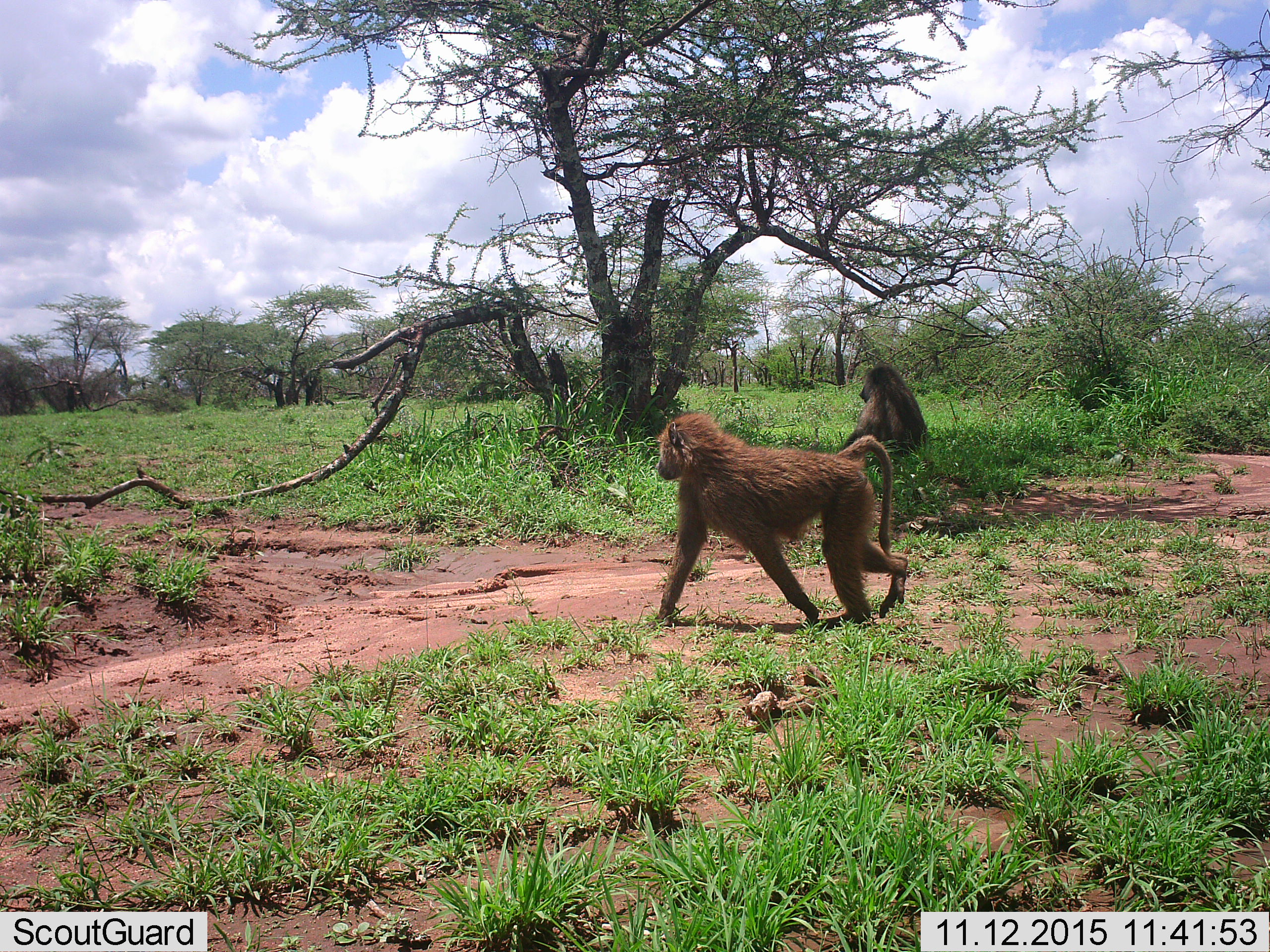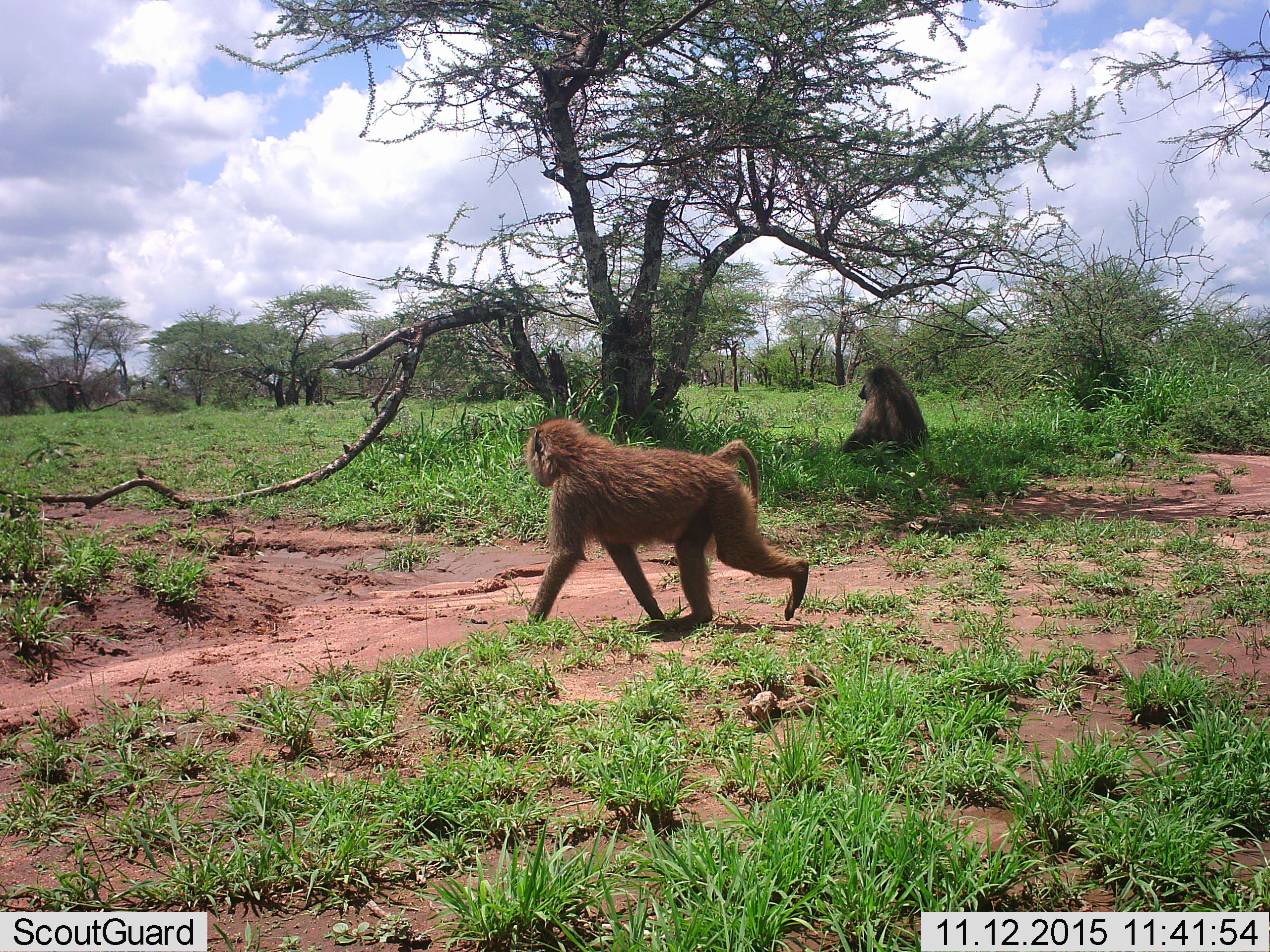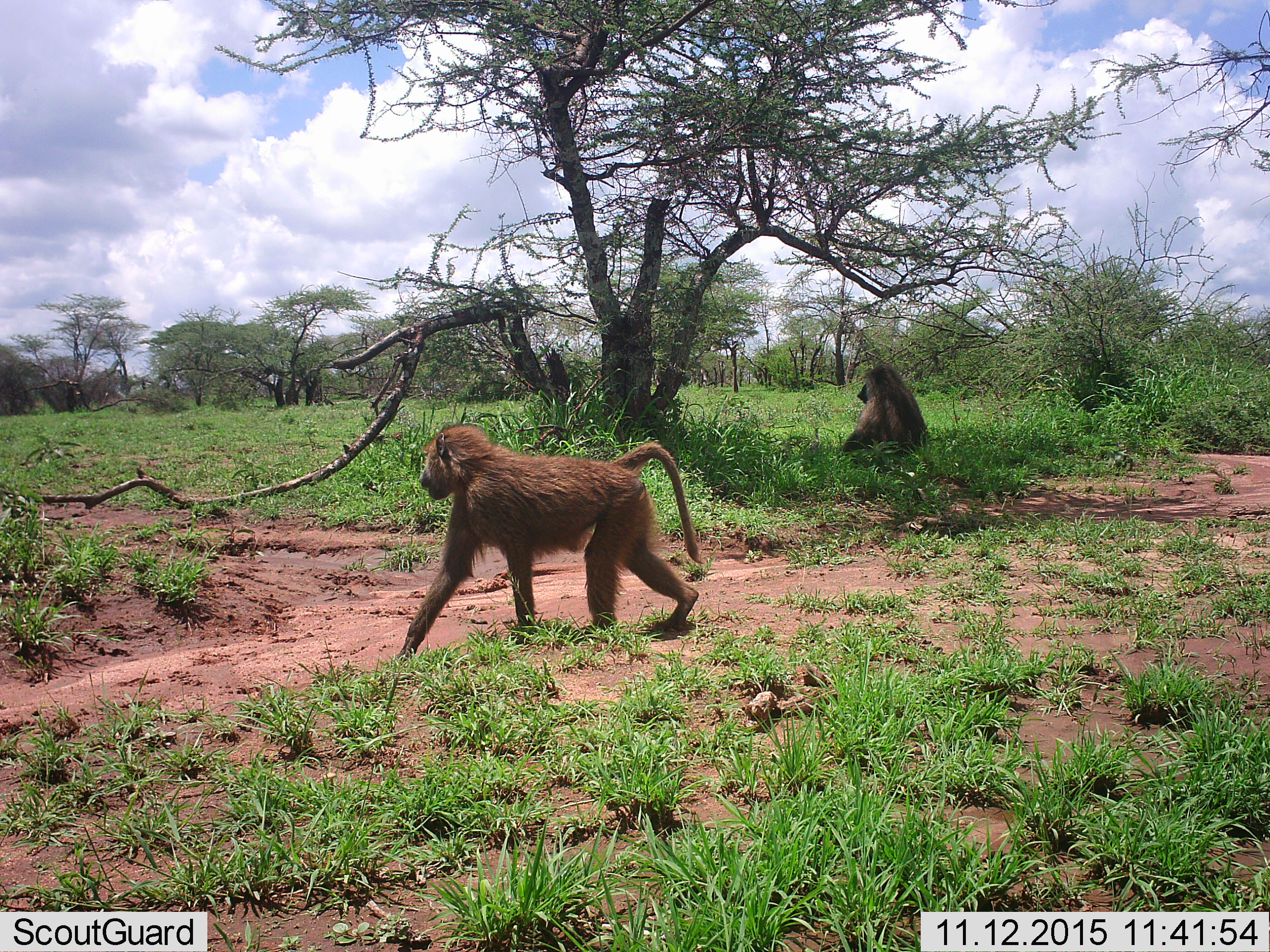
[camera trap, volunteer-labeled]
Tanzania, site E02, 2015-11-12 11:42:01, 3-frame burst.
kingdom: Animalia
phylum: Chordata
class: Mammalia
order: Primates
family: Cercopithecidae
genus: Papio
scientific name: Papio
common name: baboon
Baboon (Papio), count 2. Behavior (volunteer vote fractions): standing 10%, resting 80%, moving 85%, interacting 0%. Young present (vote fraction): 0%. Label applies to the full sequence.